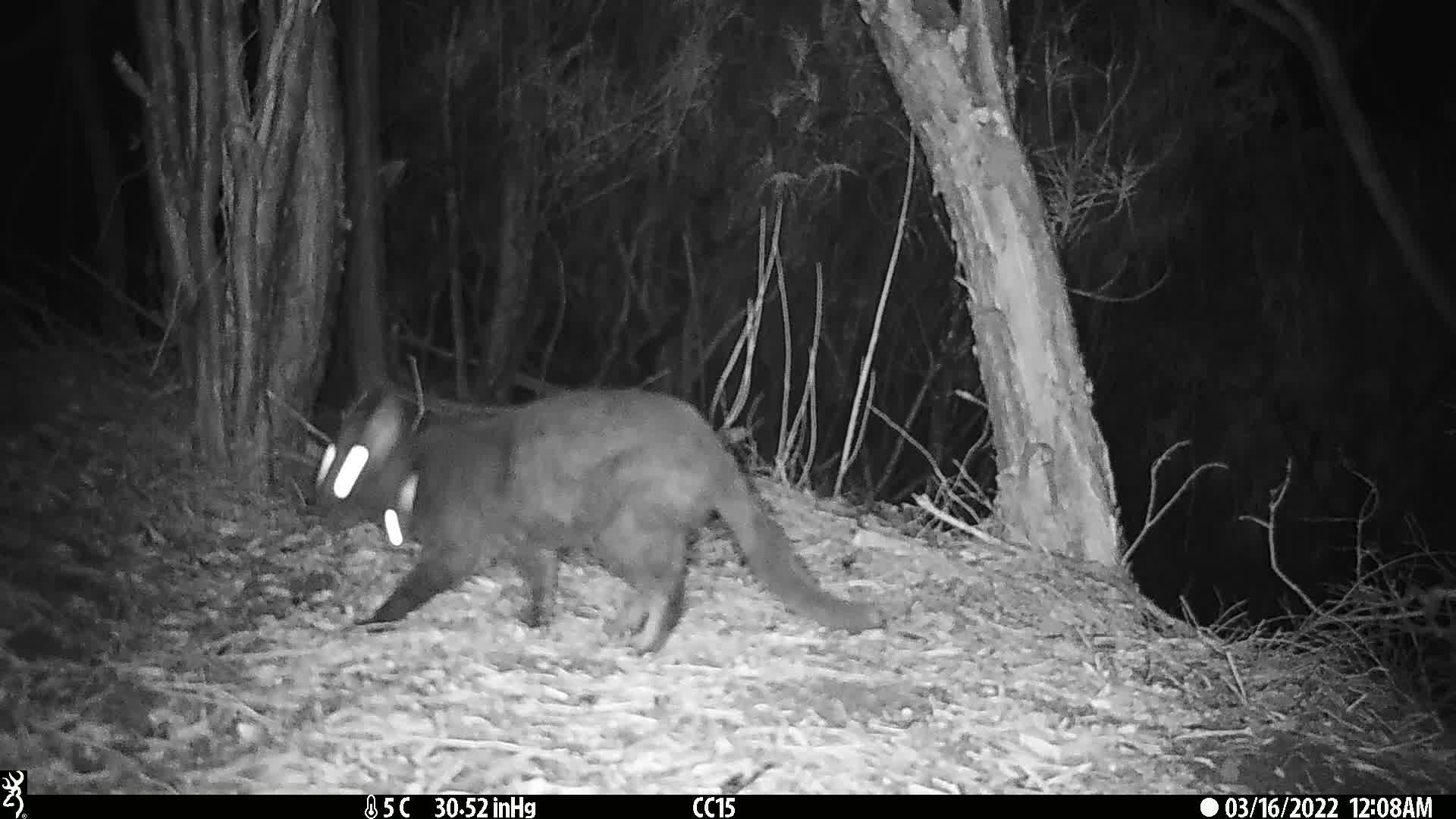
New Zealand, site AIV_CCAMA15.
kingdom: Animalia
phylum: Chordata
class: Mammalia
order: Carnivora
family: Felidae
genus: Felis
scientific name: Felis catus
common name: domestic cat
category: cat